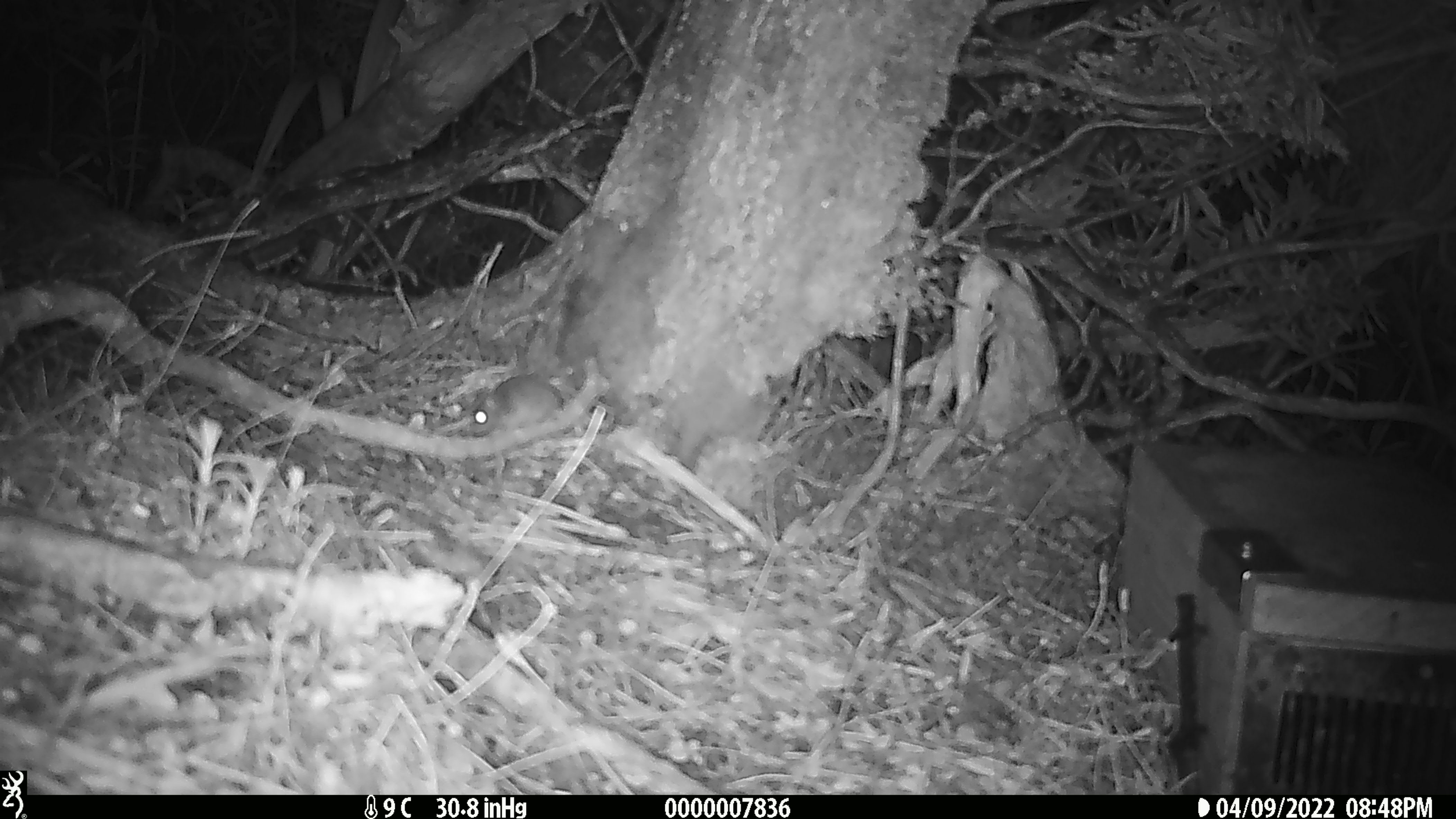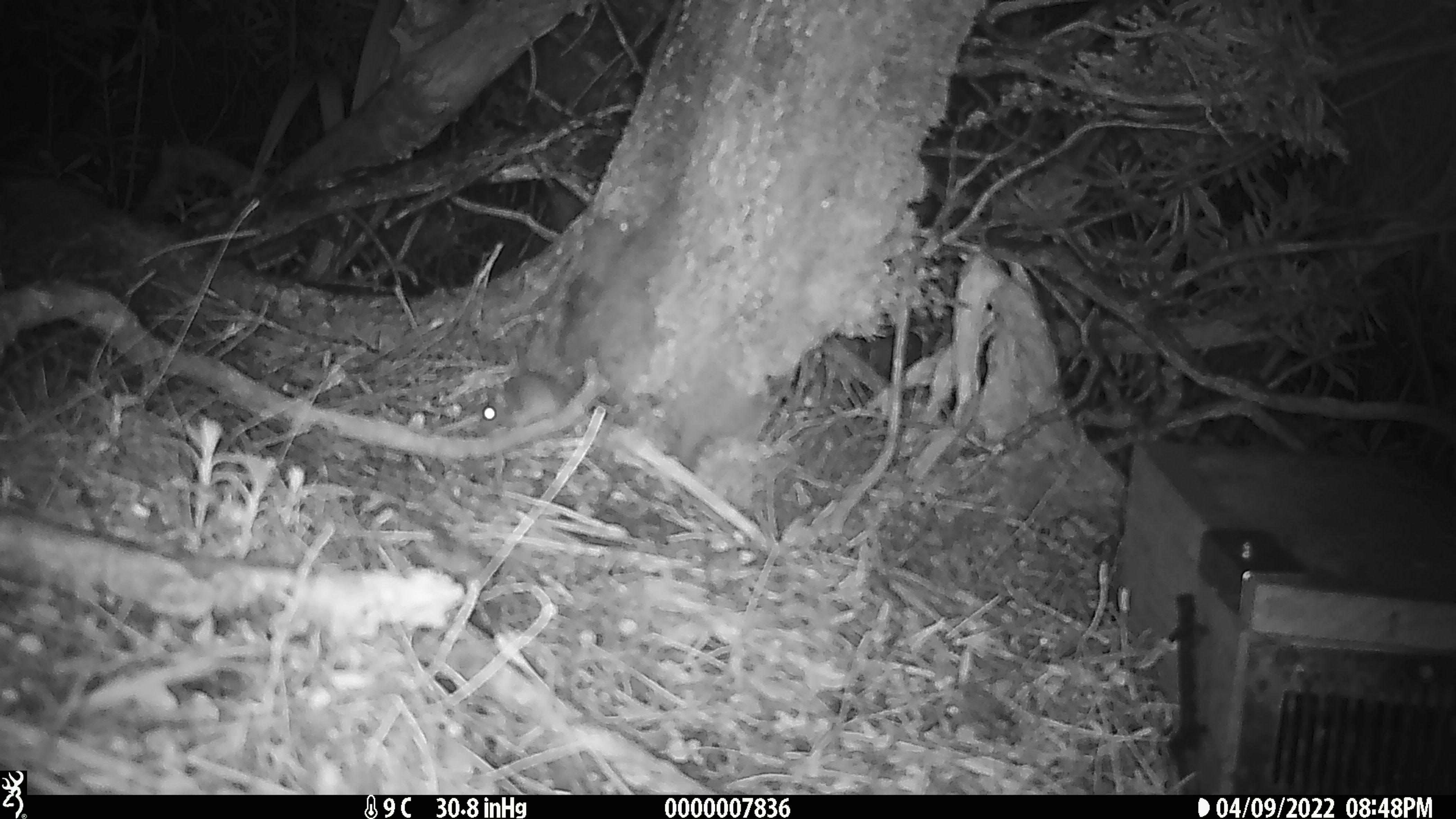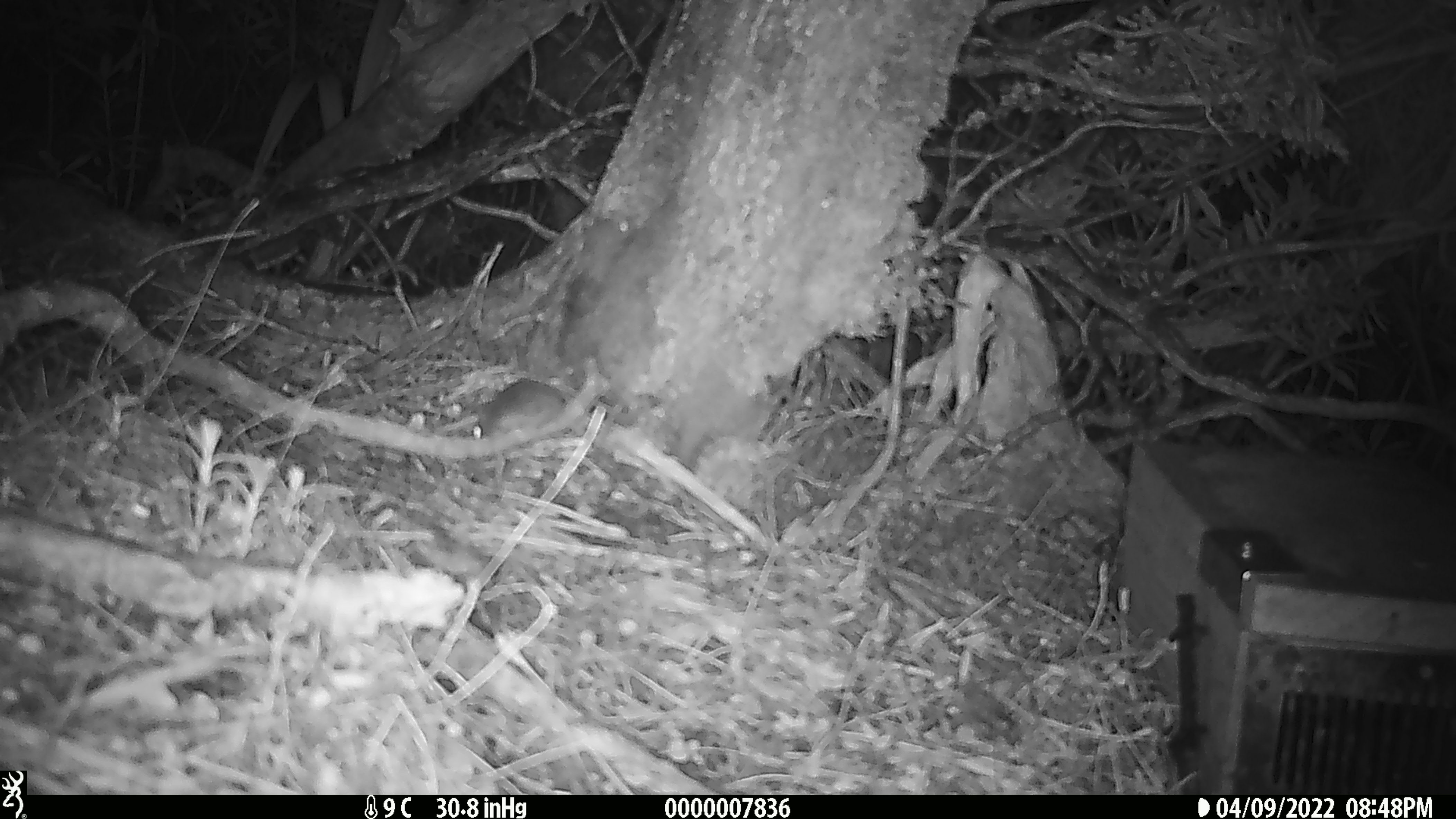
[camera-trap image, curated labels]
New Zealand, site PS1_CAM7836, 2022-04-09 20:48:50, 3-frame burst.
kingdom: Animalia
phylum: Chordata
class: Mammalia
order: Rodentia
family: Muridae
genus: Mus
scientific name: Mus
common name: mouse